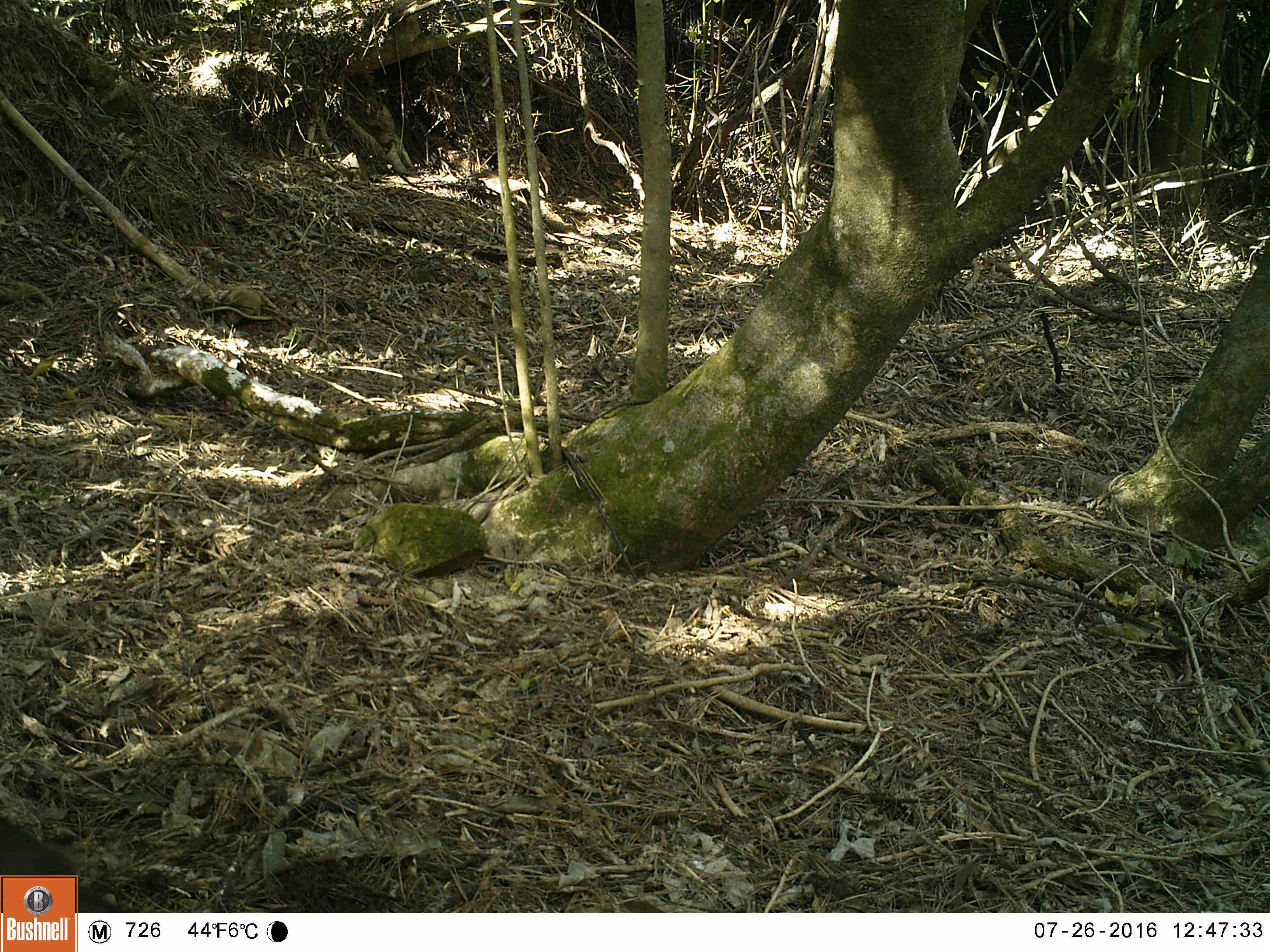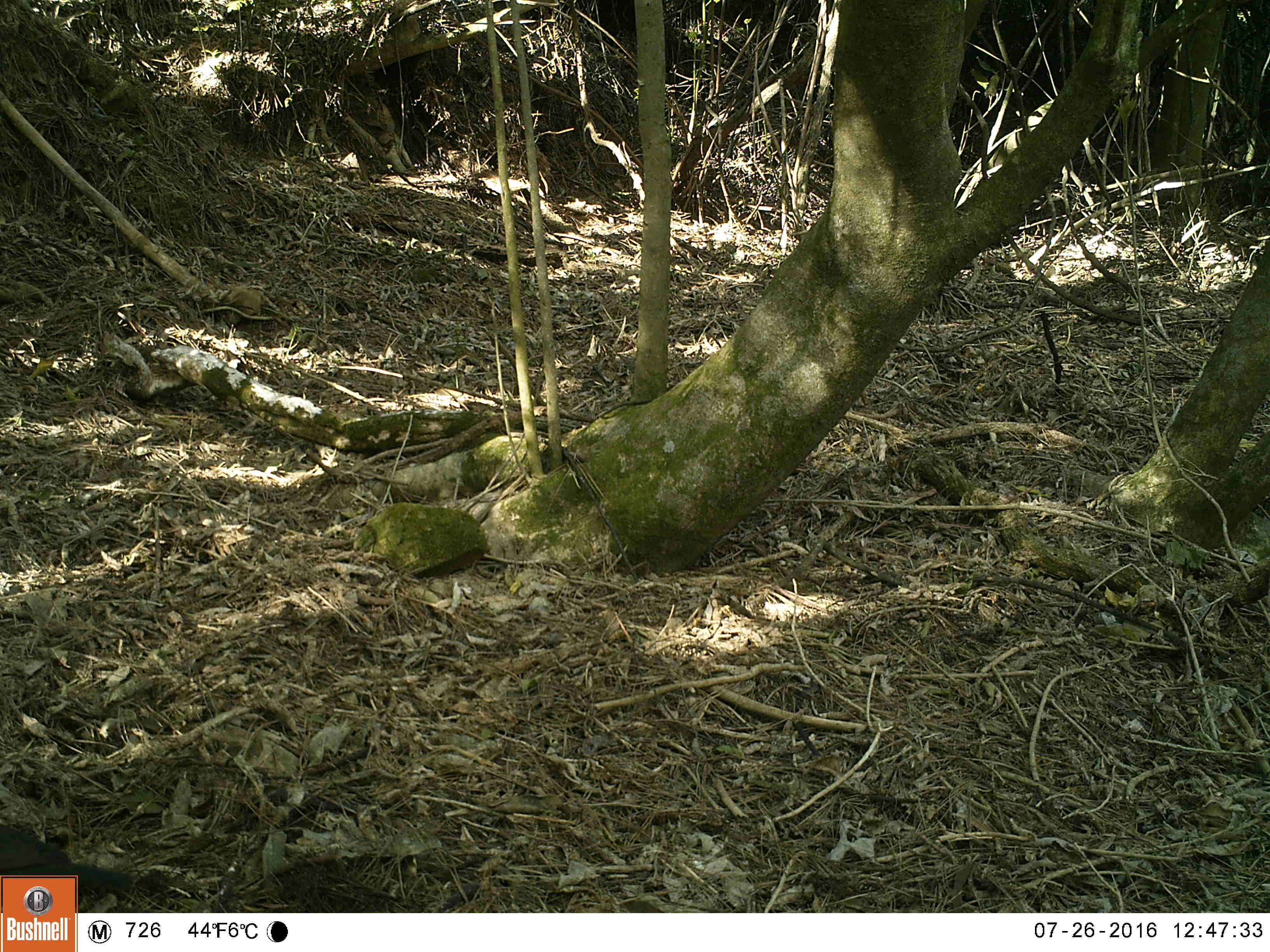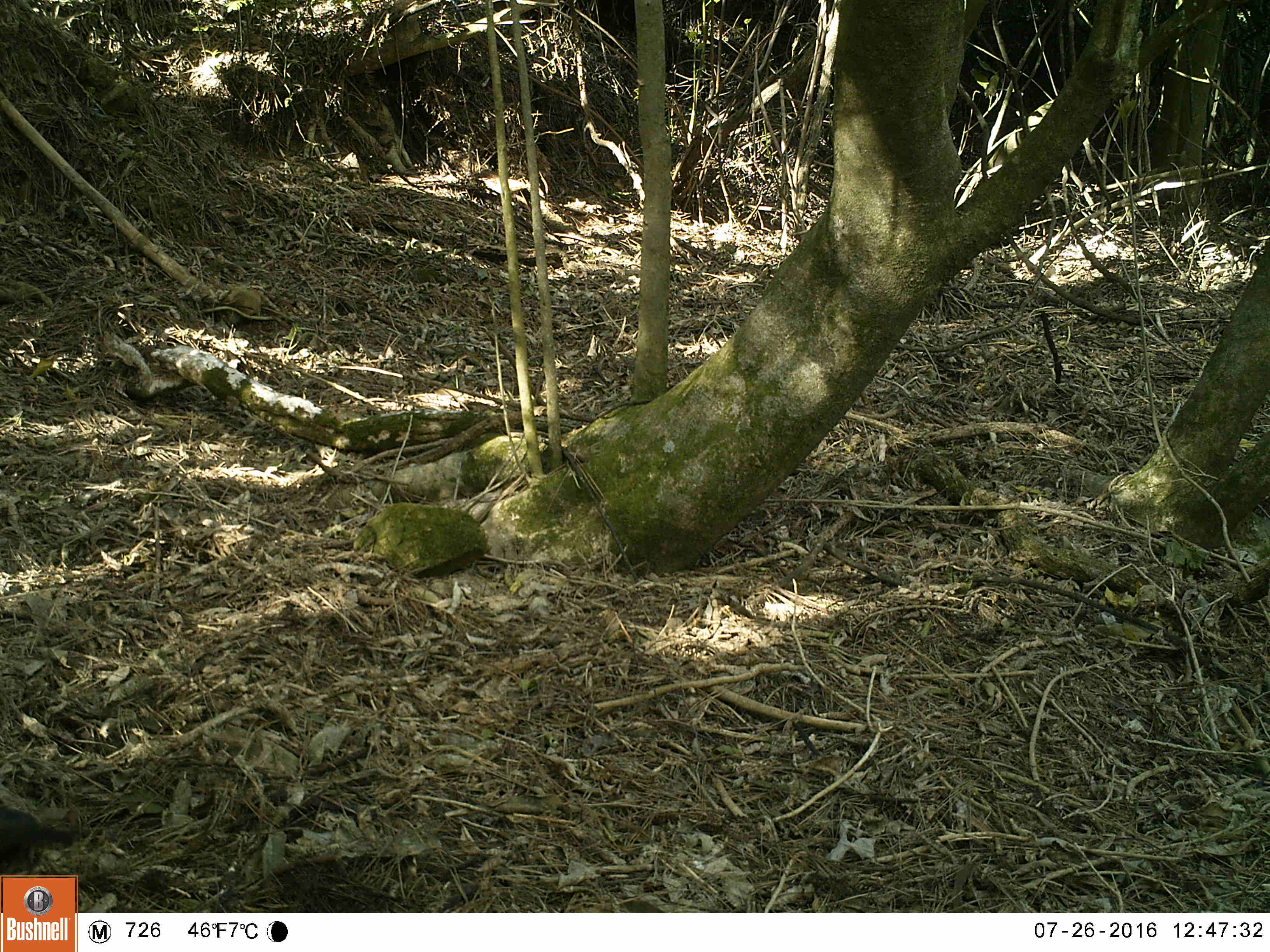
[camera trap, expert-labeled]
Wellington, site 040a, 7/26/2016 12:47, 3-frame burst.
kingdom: Animalia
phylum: Chordata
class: Aves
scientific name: Aves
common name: bird